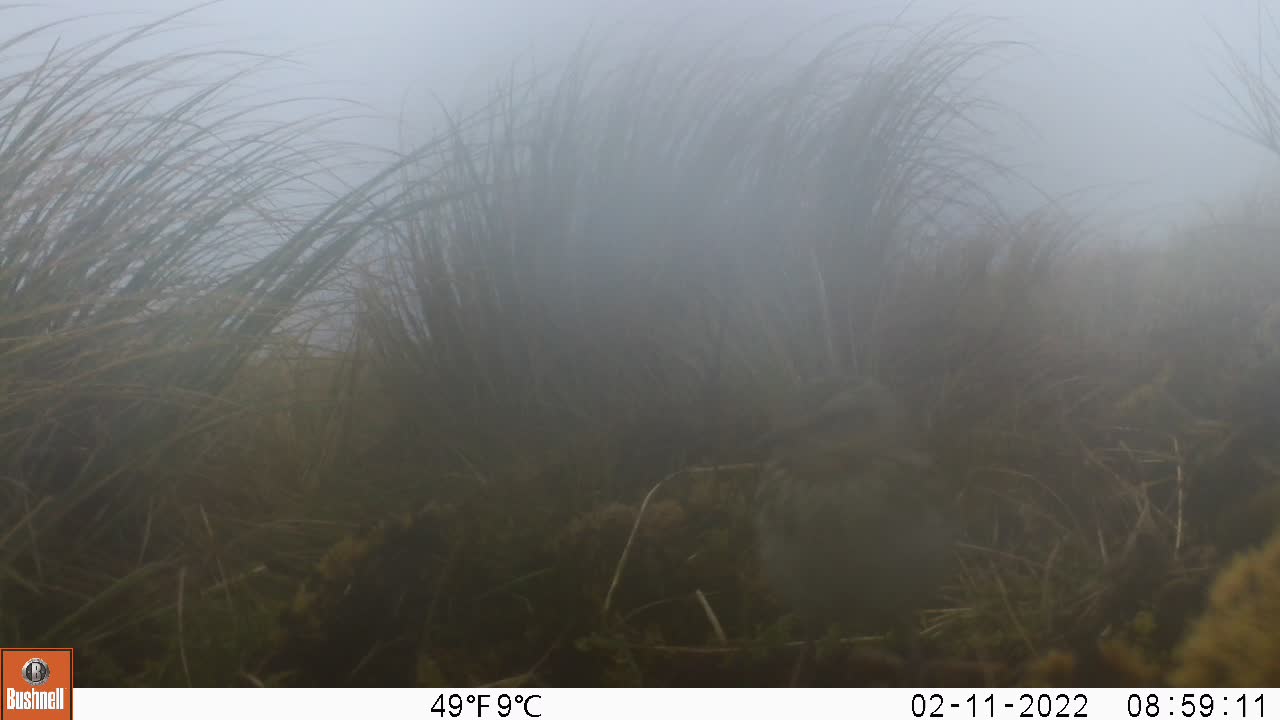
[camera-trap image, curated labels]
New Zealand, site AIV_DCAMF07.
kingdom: Animalia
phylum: Chordata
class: Aves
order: Passeriformes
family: Motacillidae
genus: Anthus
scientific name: Anthus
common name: pipit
Pipit (Anthus).